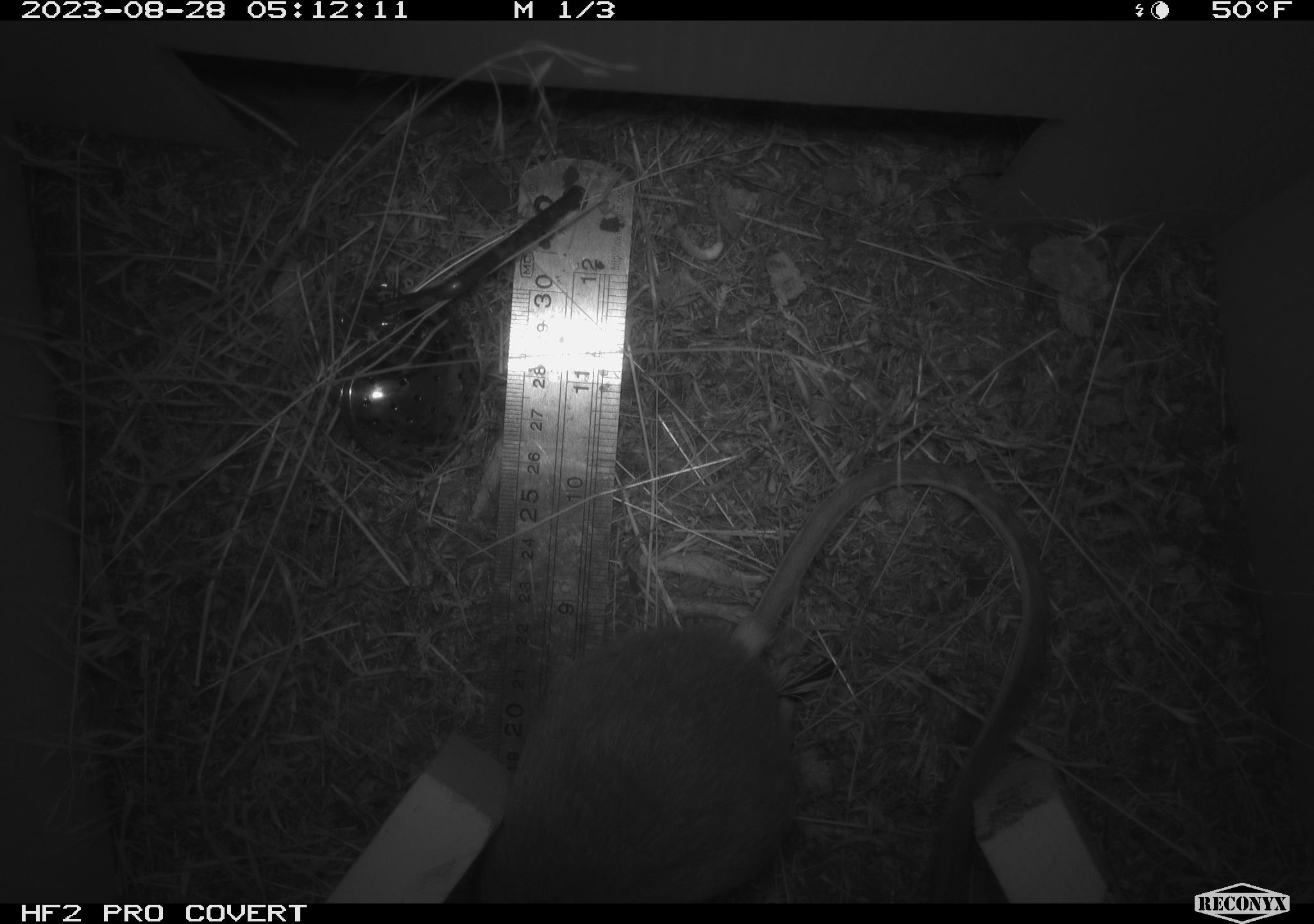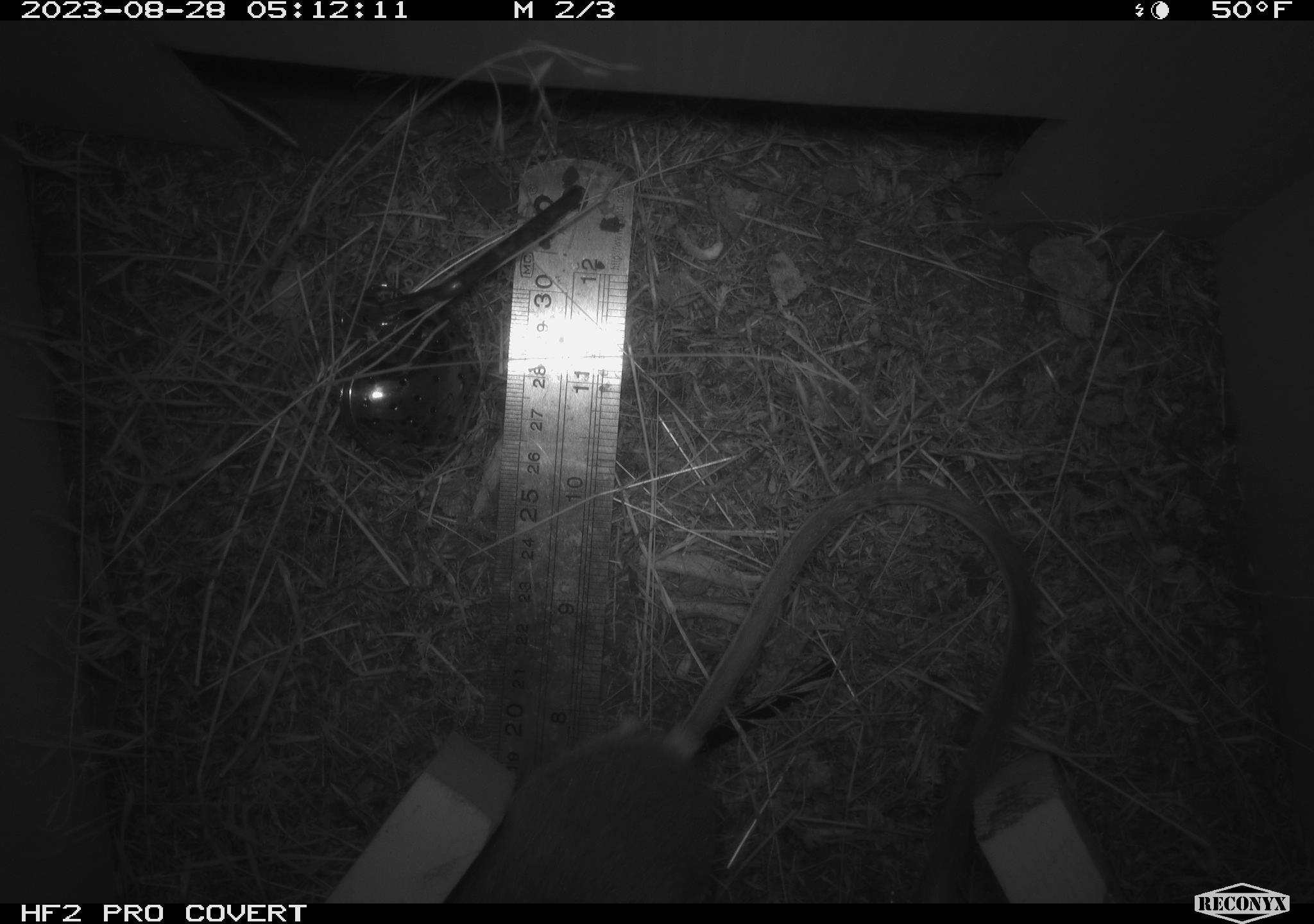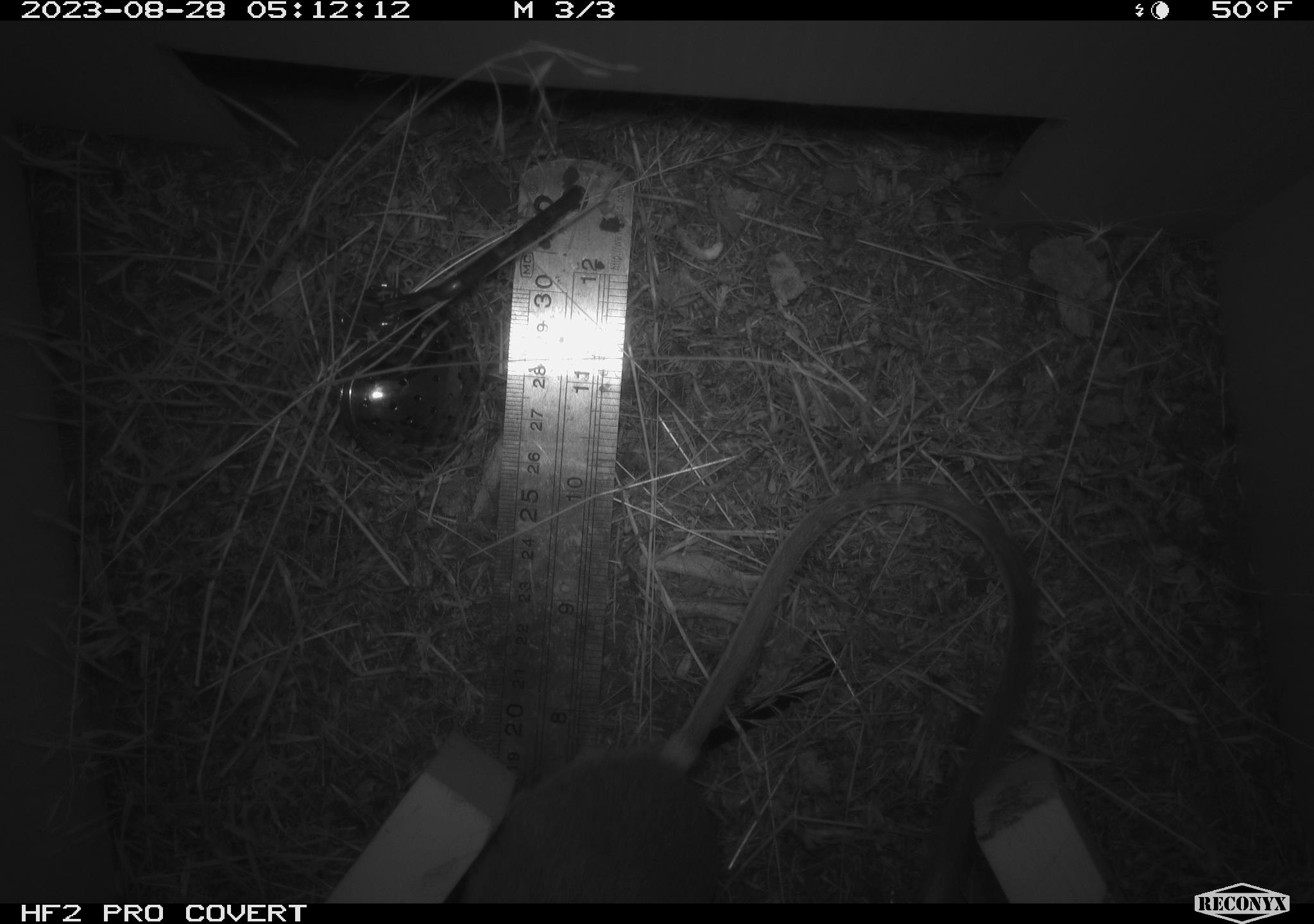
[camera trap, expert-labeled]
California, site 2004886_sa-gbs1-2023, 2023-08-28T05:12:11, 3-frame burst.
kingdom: Animalia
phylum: Chordata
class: Mammalia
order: Rodentia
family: Heteromyidae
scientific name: Heteromyidae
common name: kangaroo rats and pocket mice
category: heteromyidae family